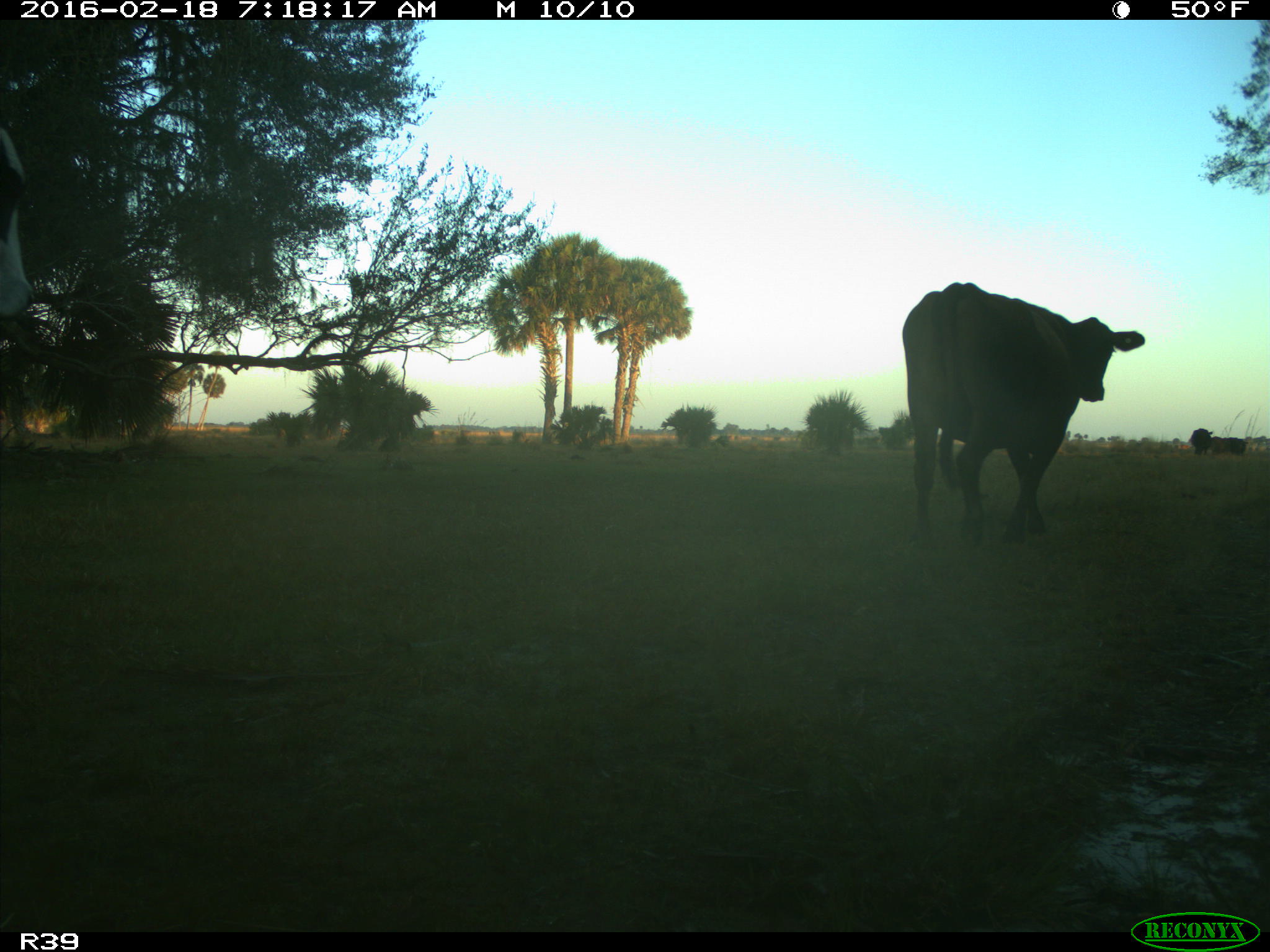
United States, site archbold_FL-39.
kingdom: Animalia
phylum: Chordata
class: Mammalia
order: Artiodactyla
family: Bovidae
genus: Bos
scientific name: Bos taurus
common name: domestic cow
Bos taurus (domestic cow).